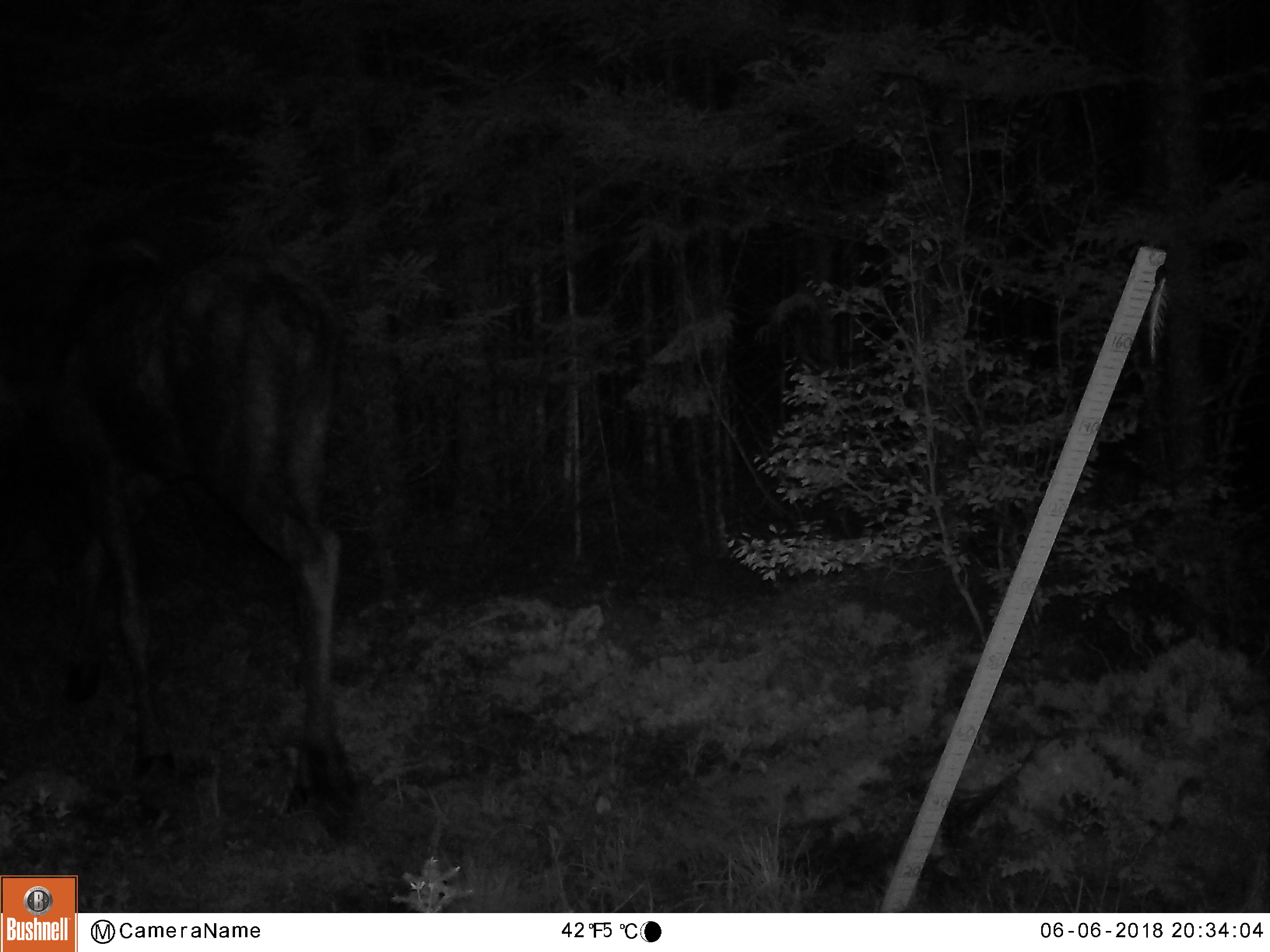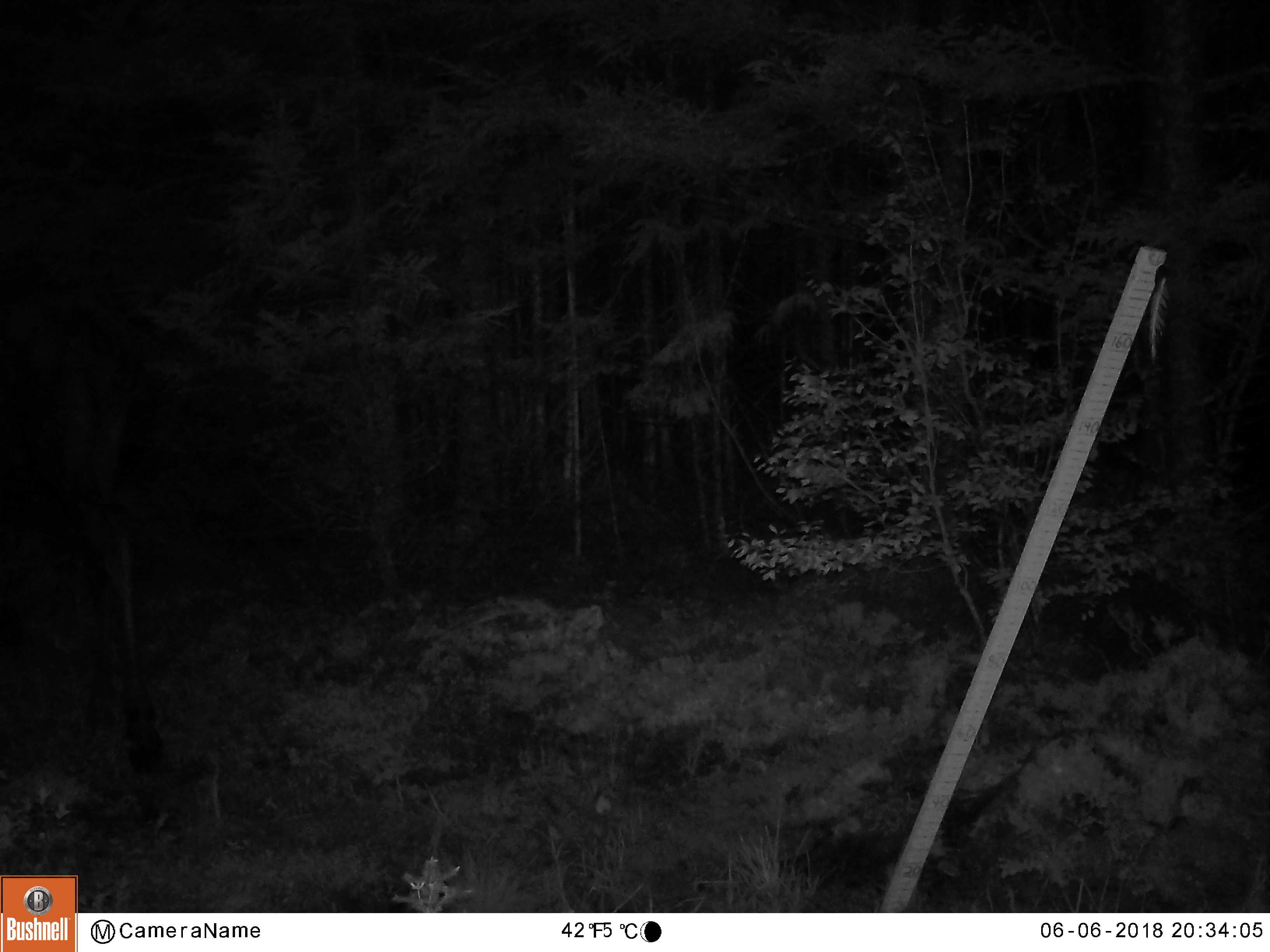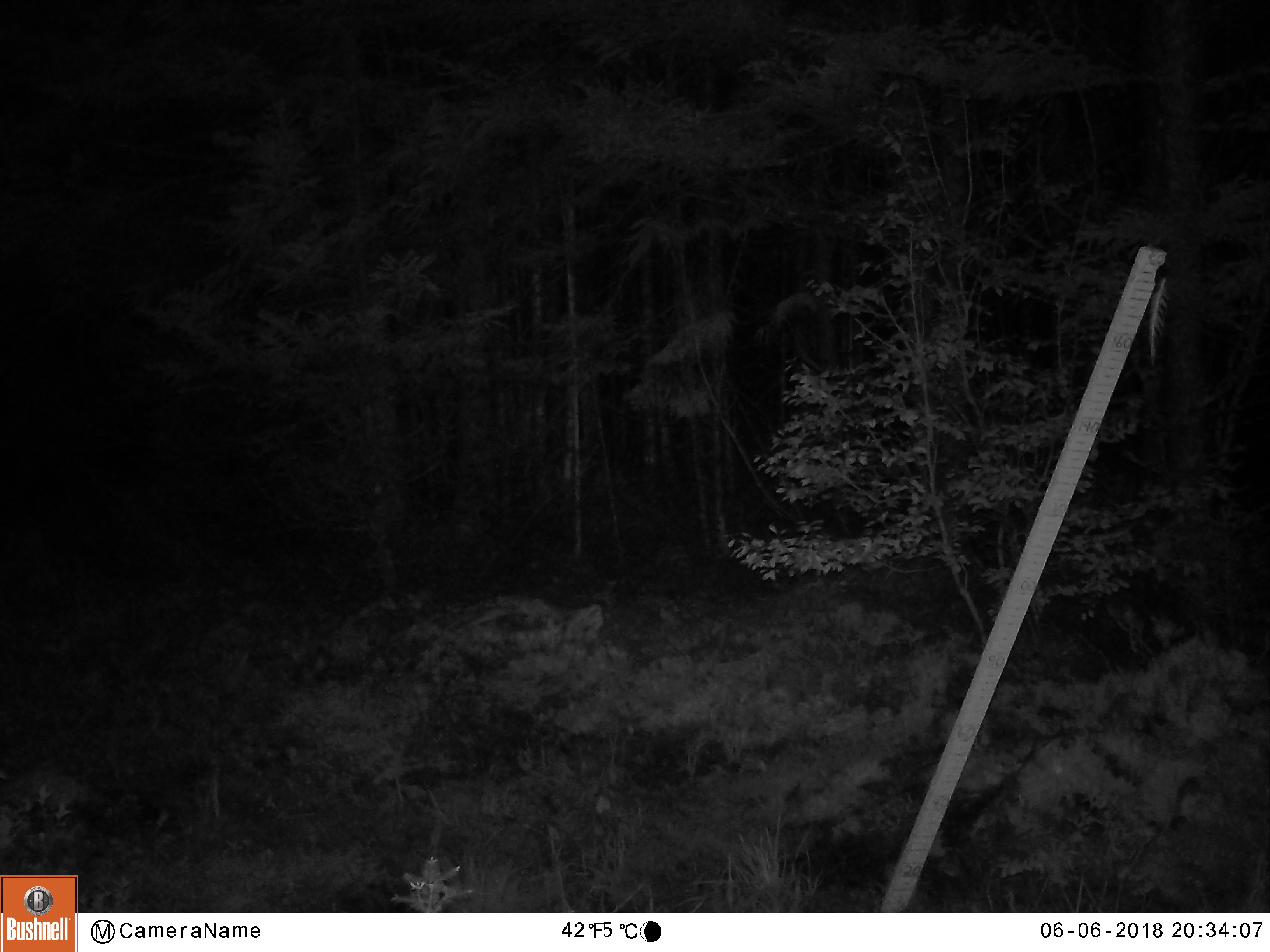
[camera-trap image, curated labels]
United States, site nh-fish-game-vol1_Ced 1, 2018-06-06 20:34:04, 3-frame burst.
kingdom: Animalia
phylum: Chordata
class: Mammalia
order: Artiodactyla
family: Cervidae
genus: Alces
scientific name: Alces alces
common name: moose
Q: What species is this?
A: Moose (Alces alces).